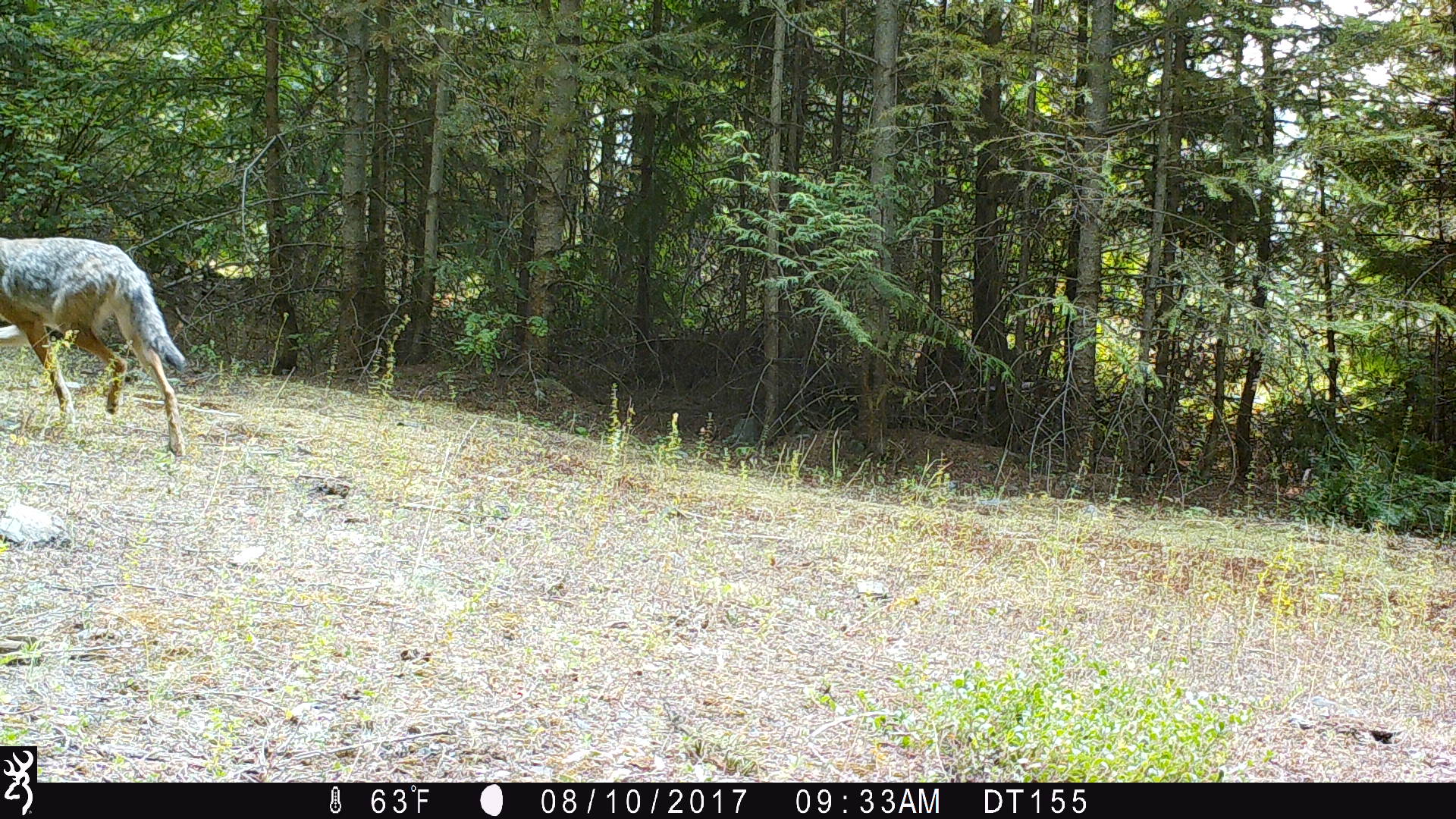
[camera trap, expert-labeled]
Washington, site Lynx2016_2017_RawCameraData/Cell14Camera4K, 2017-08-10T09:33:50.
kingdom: Animalia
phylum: Chordata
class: Mammalia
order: Carnivora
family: Canidae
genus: Canis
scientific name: Canis latrans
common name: coyote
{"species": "Canis latrans (coyote)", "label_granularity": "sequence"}